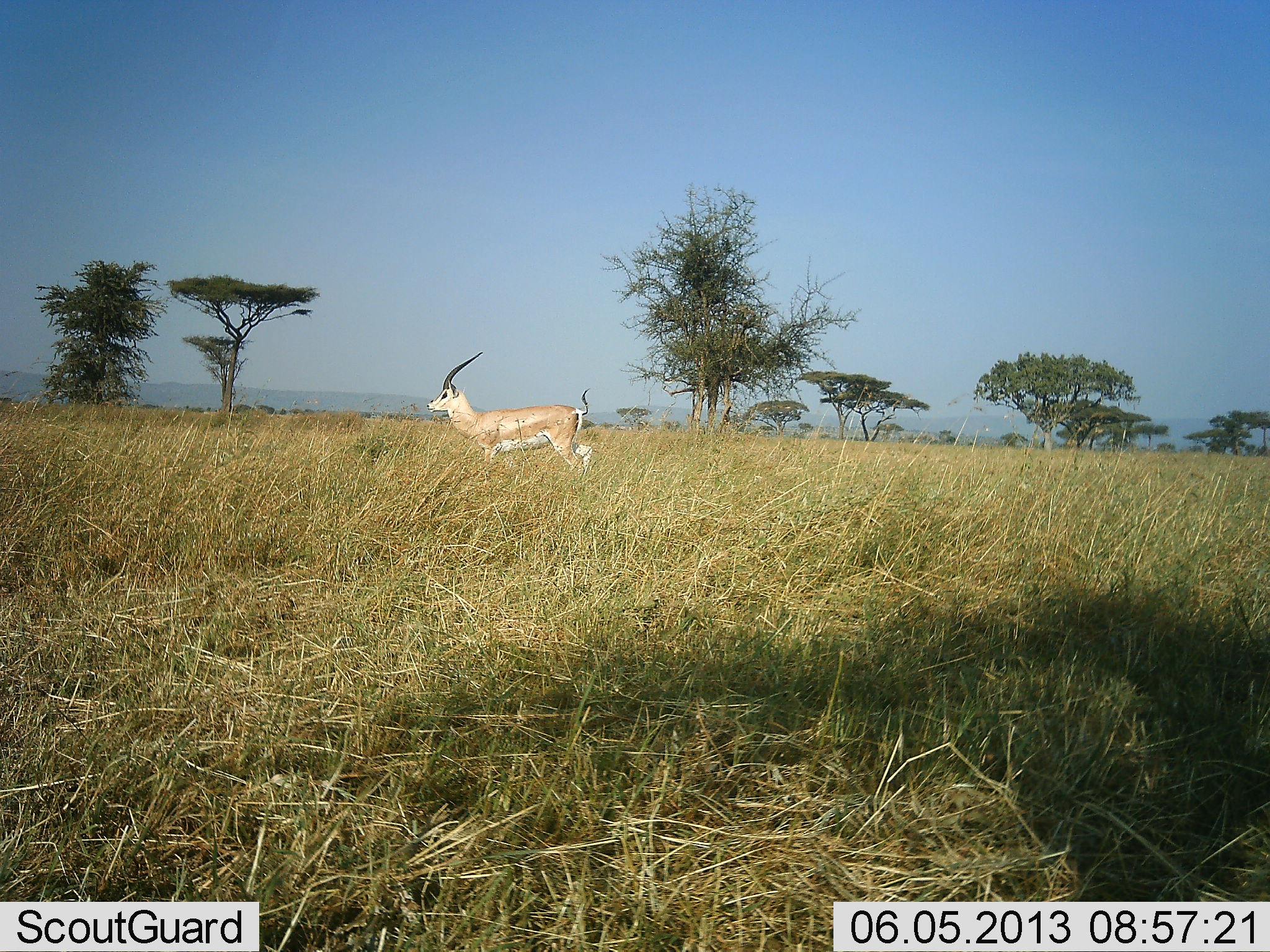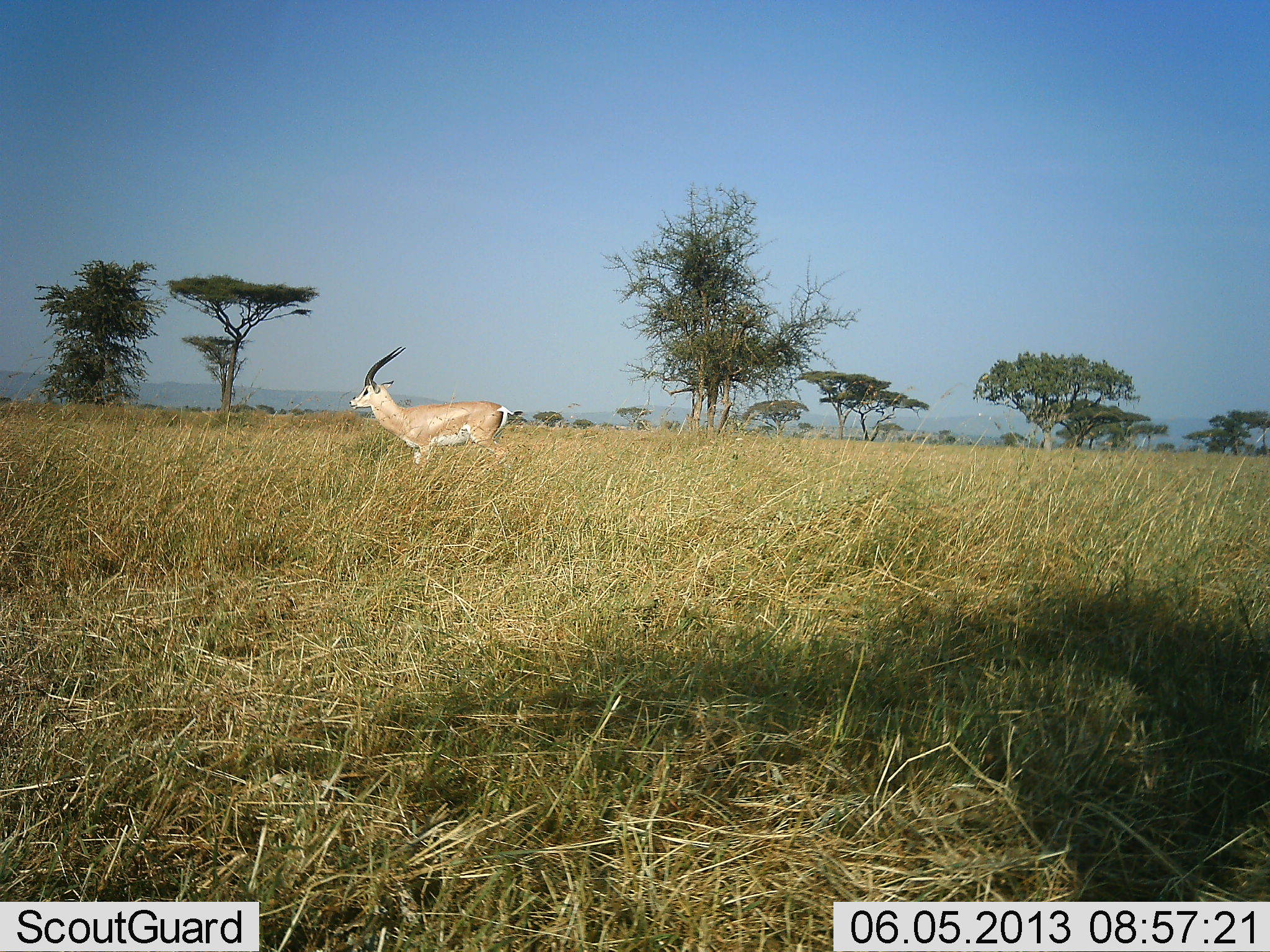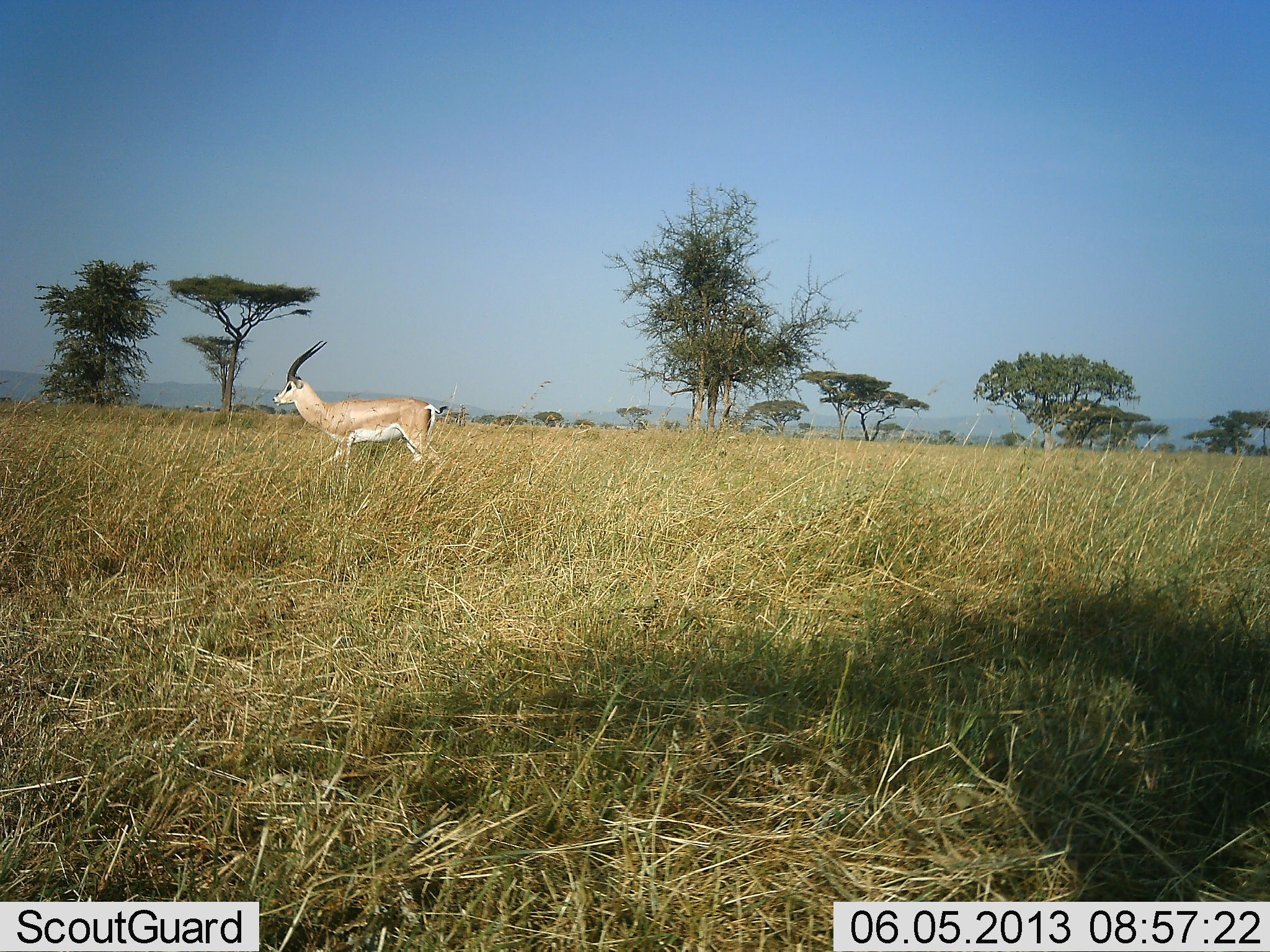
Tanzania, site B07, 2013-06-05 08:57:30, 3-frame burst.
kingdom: Animalia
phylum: Chordata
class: Mammalia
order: Artiodactyla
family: Bovidae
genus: Nanger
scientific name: Nanger granti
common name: grant's gazelle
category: gazellegrants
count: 1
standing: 20%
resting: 0%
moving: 100%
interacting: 0%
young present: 0%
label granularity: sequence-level